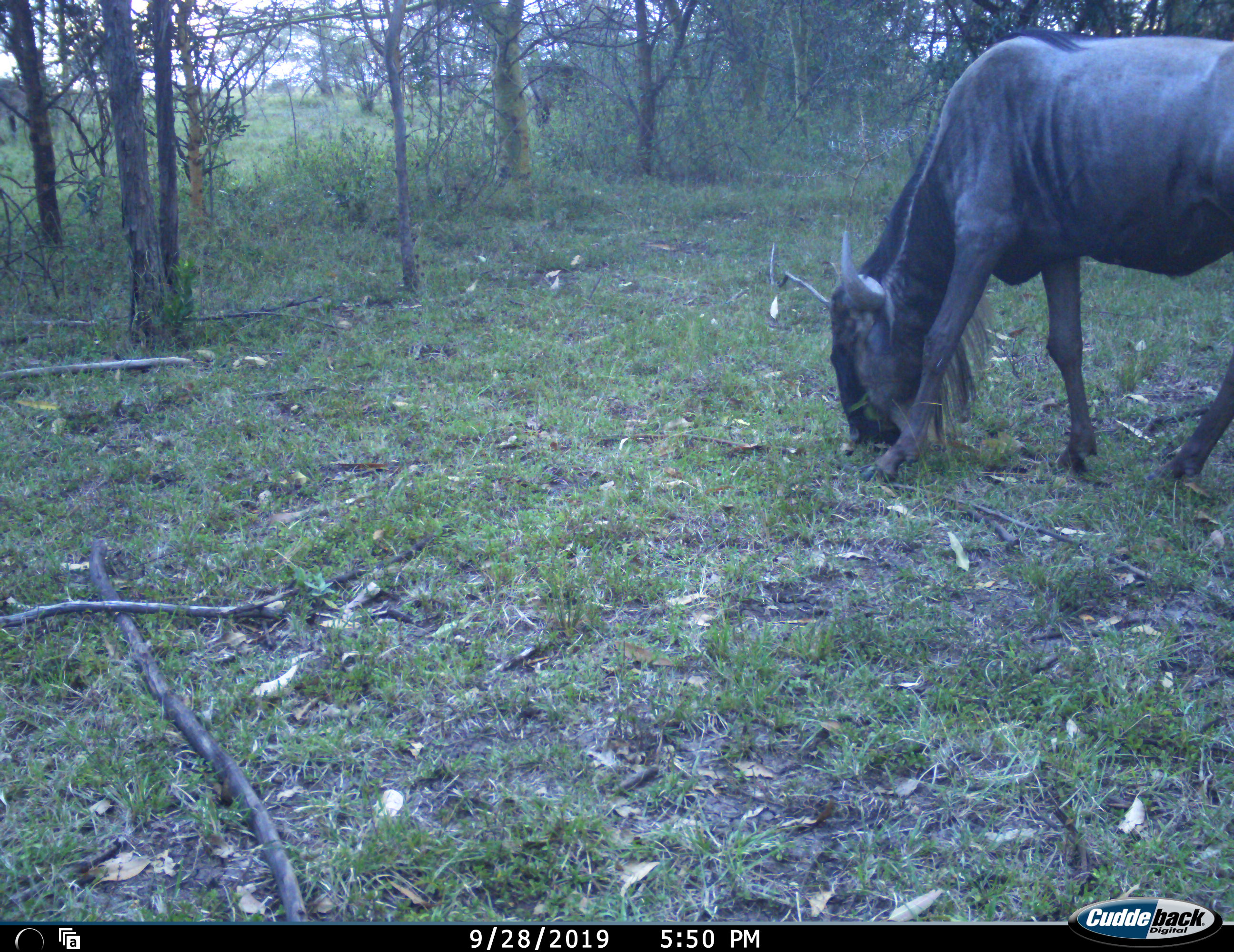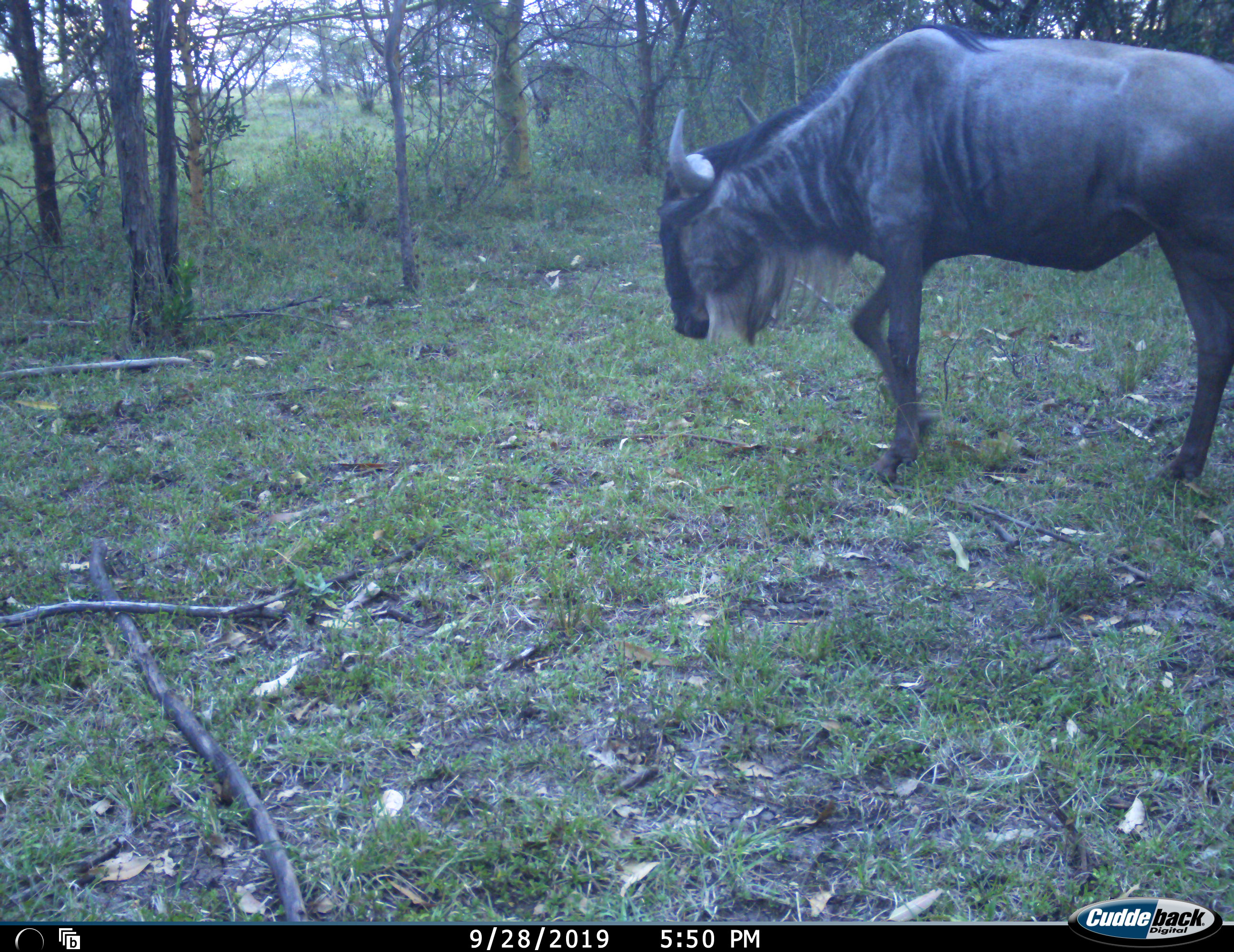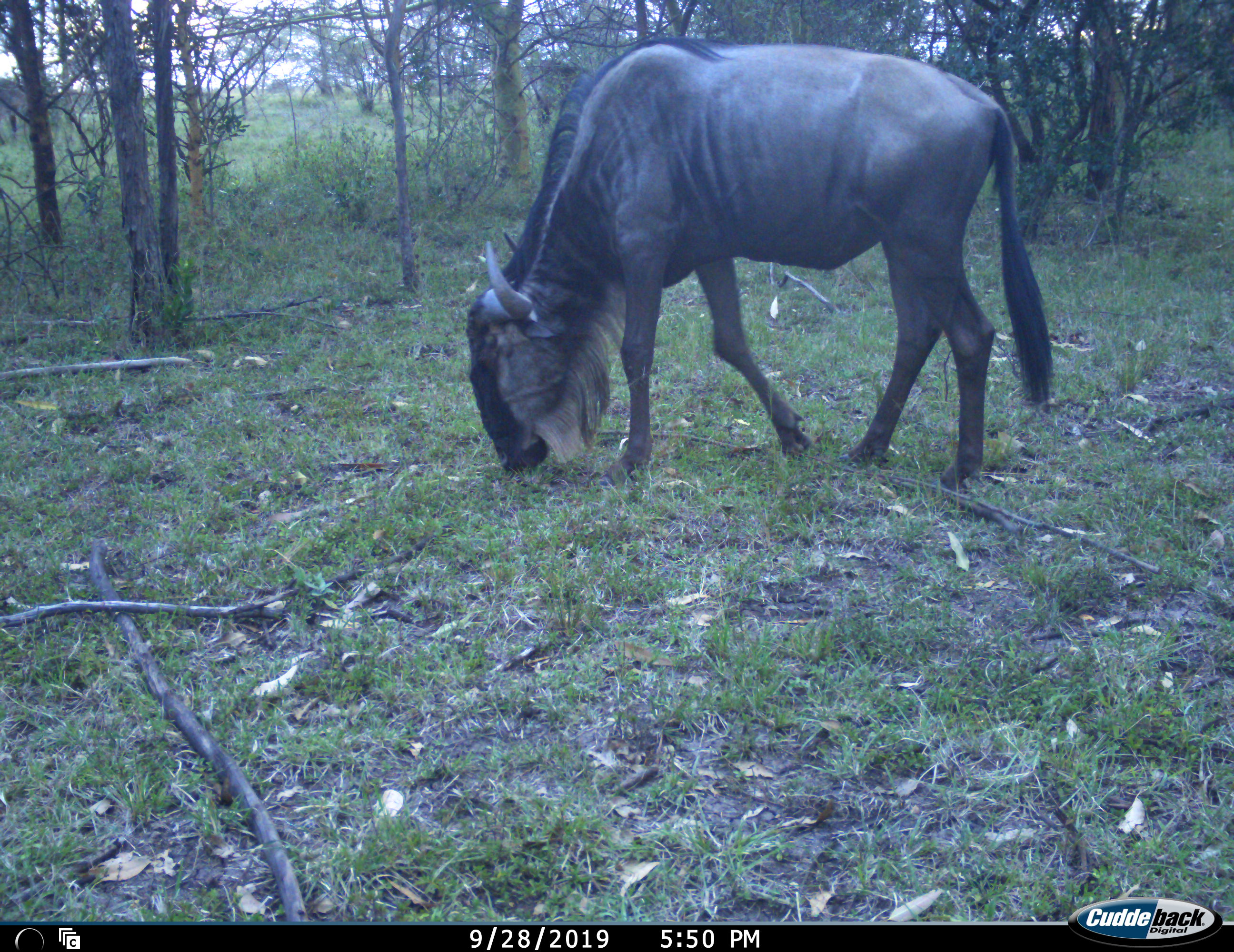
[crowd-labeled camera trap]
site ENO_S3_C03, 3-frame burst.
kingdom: Animalia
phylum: Chordata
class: Mammalia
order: Artiodactyla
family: Bovidae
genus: Connochaetes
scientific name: Connochaetes taurinus taurinus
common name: blue wildebeest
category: wildebeestblue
Wildebeestblue (blue wildebeest) (Connochaetes taurinus taurinus), count 1. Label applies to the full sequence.